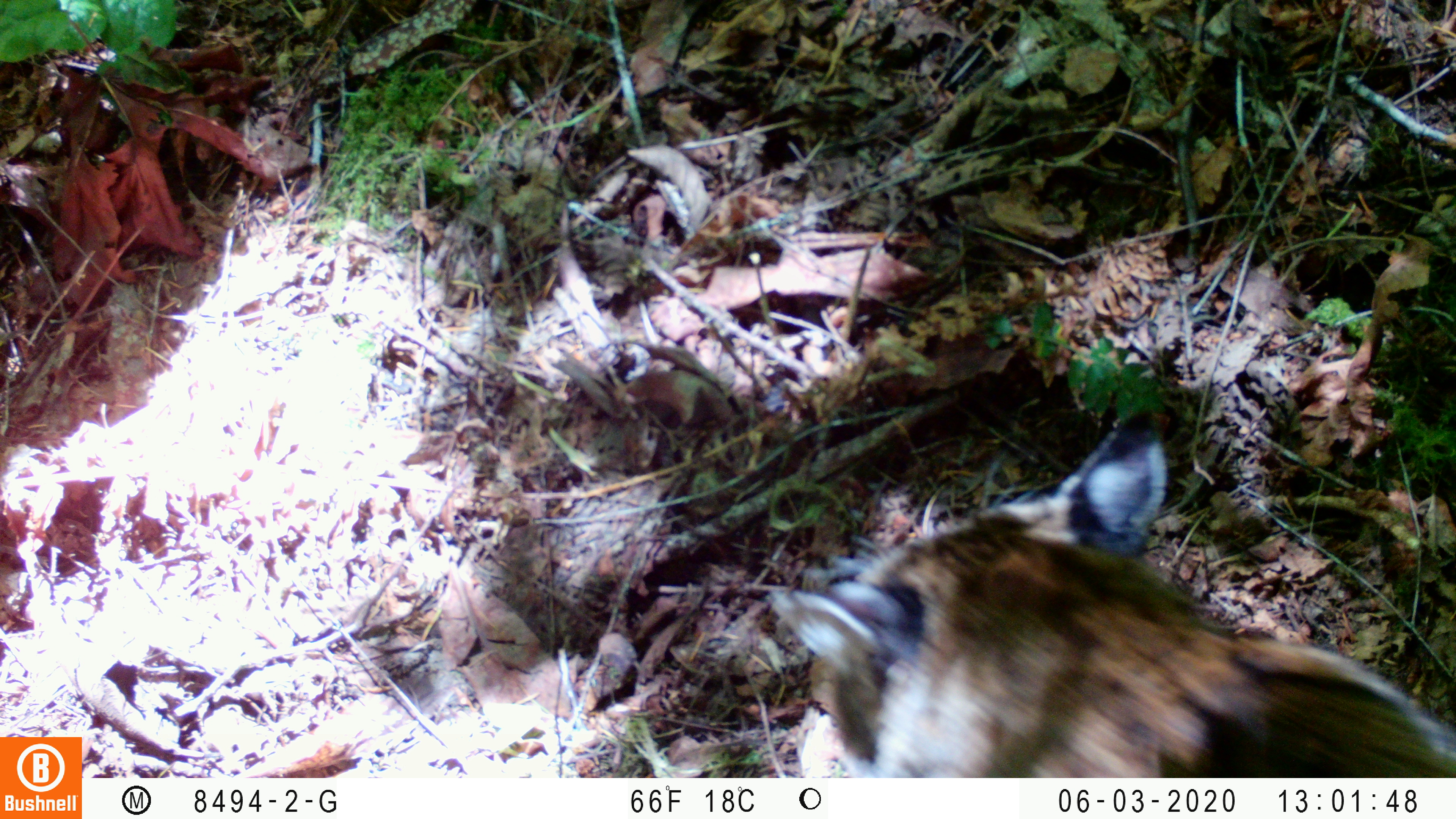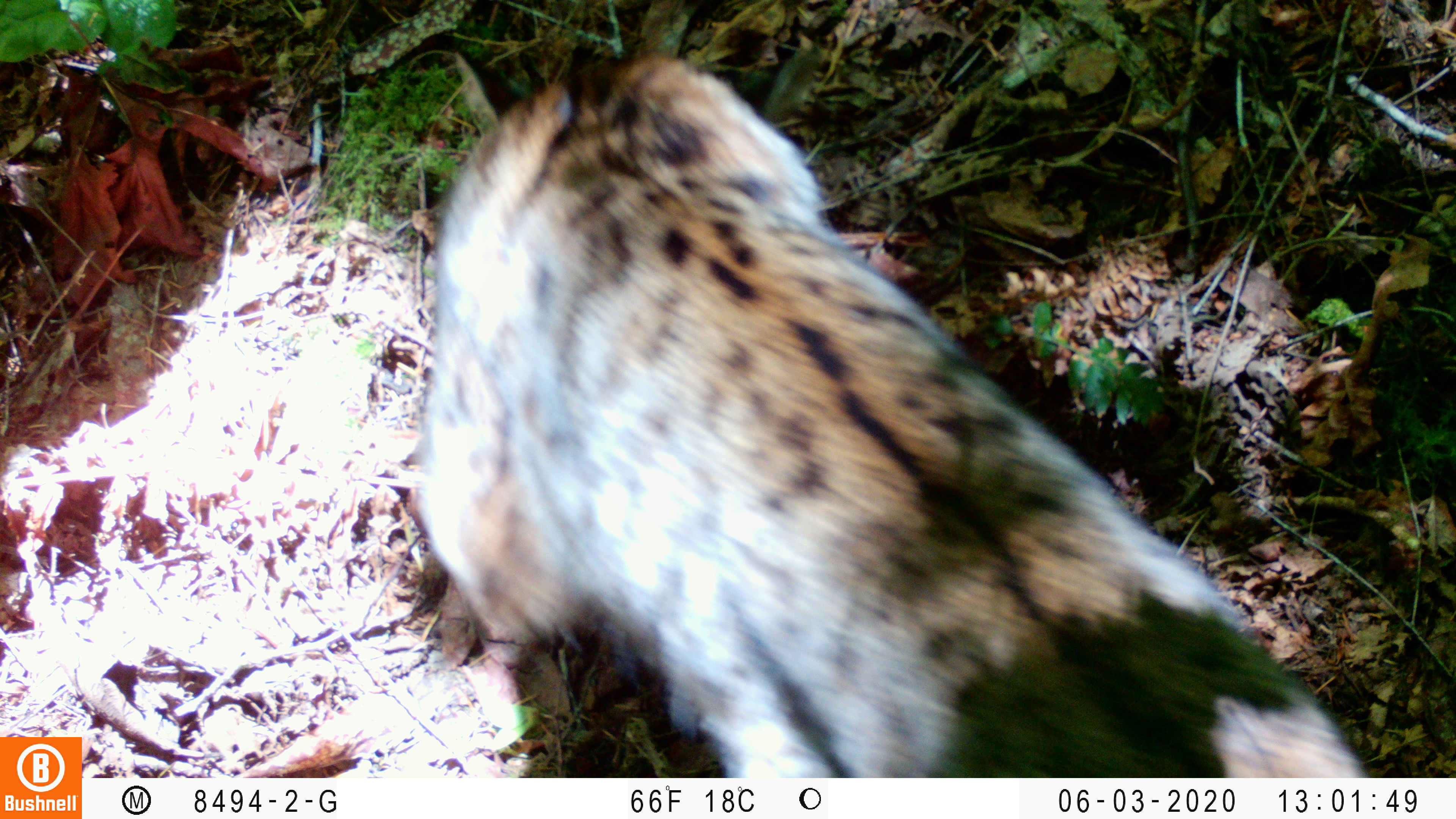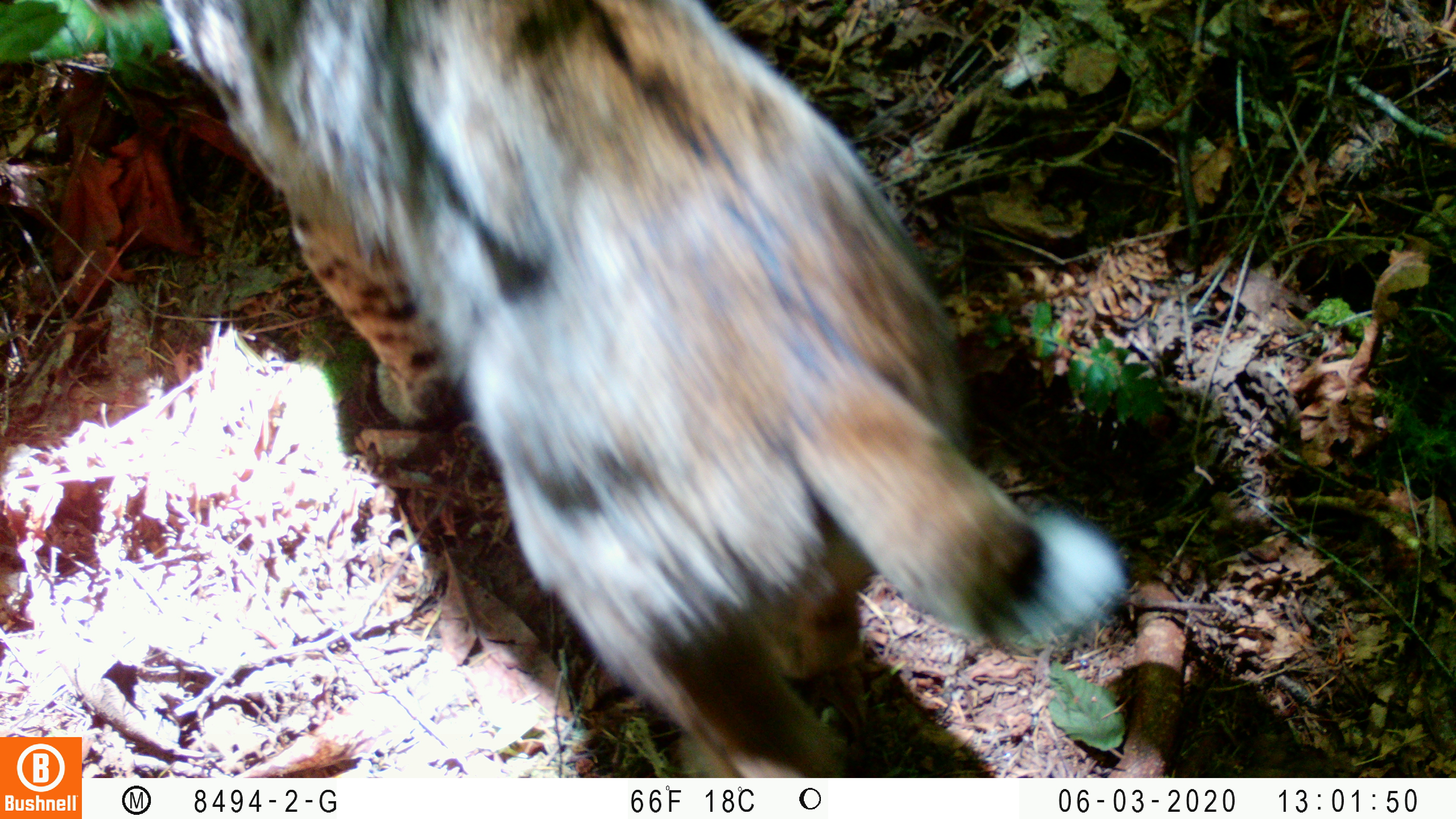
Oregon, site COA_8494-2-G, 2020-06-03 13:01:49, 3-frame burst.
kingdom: Animalia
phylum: Chordata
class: Mammalia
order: Carnivora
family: Felidae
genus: Lynx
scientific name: Lynx rufus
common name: bobcat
Bobcat (Lynx rufus).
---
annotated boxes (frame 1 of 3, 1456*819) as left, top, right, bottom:
bobcat: 744, 389, 1450, 775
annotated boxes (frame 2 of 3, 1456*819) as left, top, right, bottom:
bobcat: 402, 37, 1373, 775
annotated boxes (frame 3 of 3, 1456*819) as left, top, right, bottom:
bobcat: 150, 1, 1136, 774